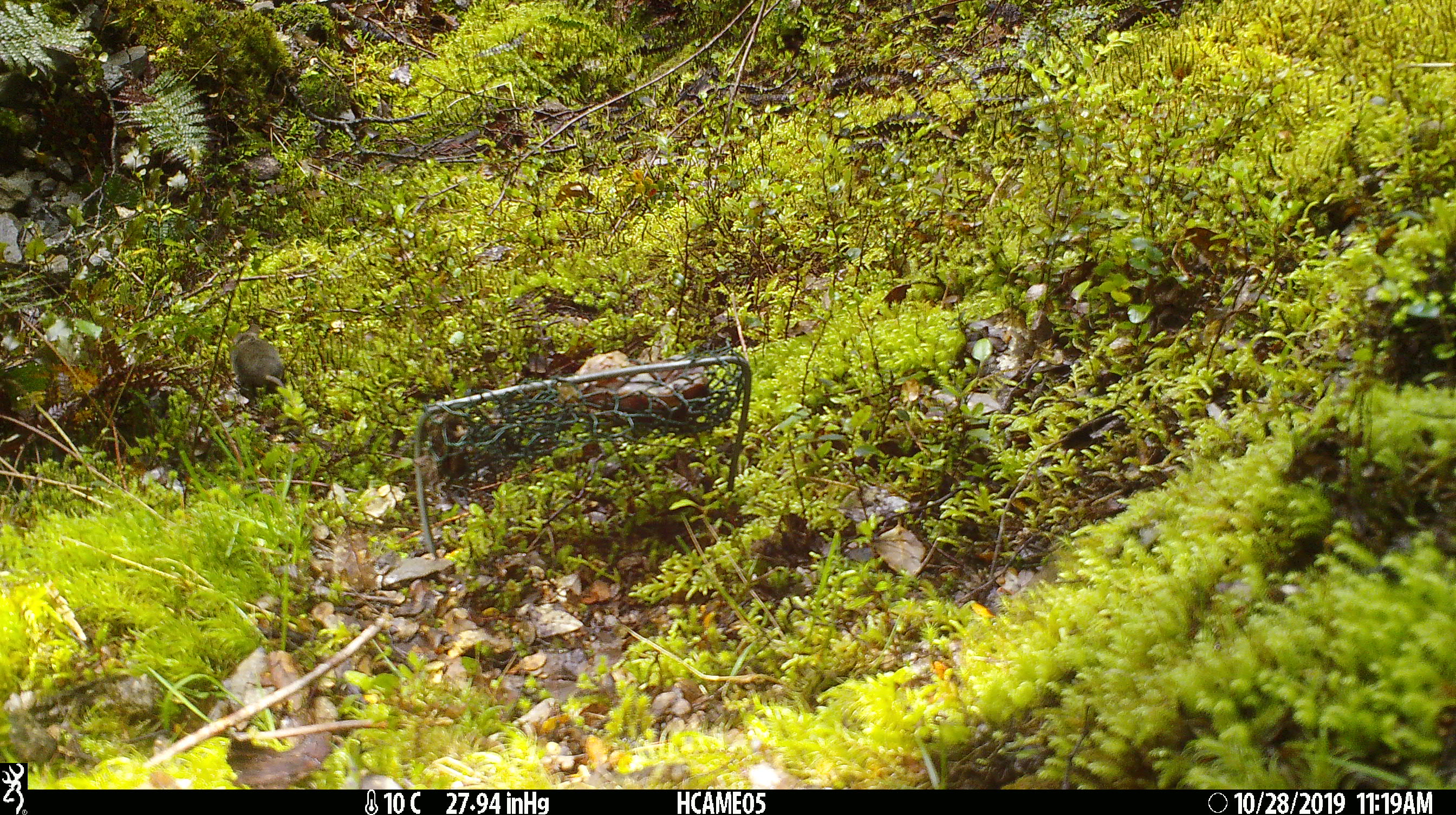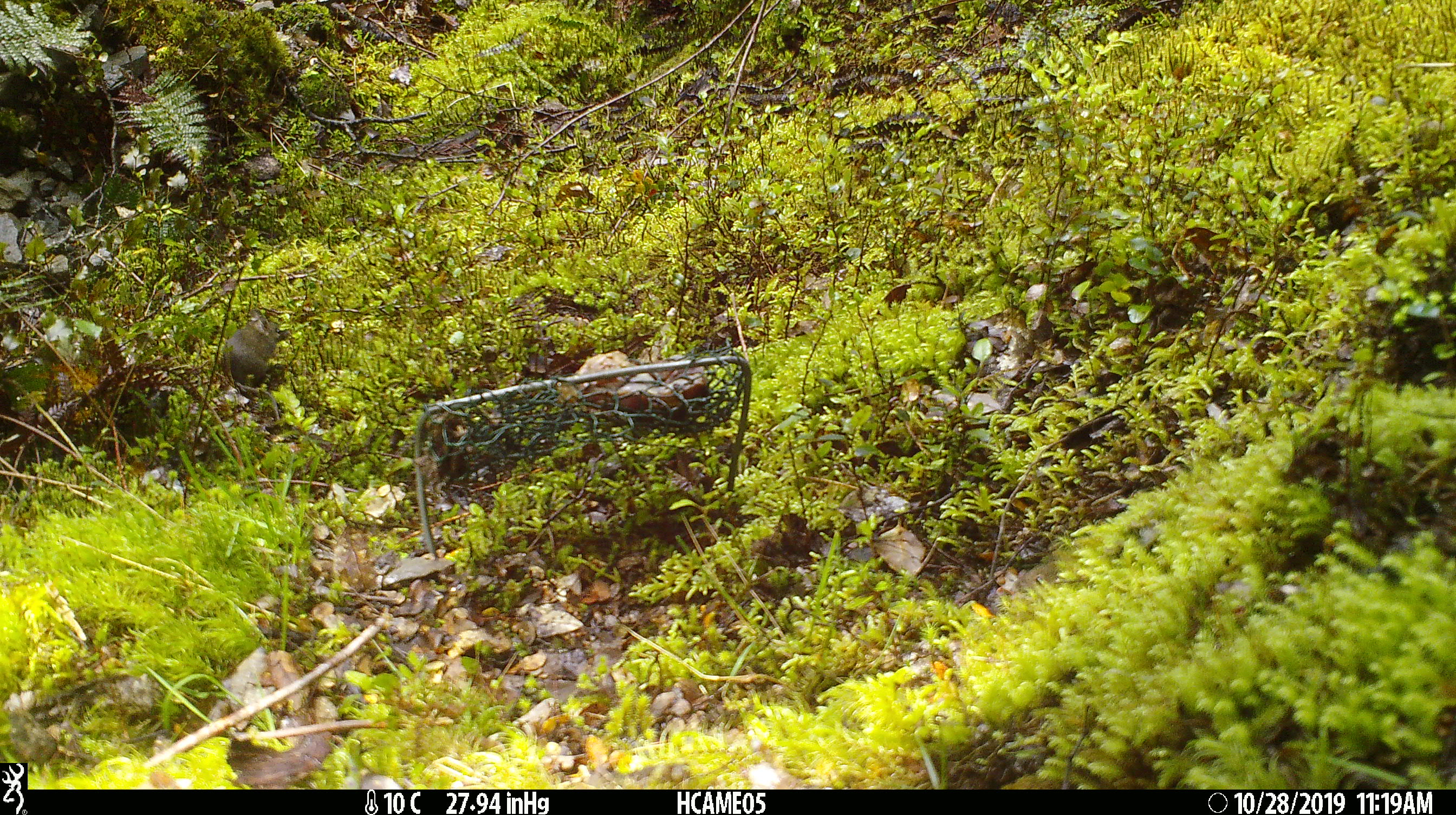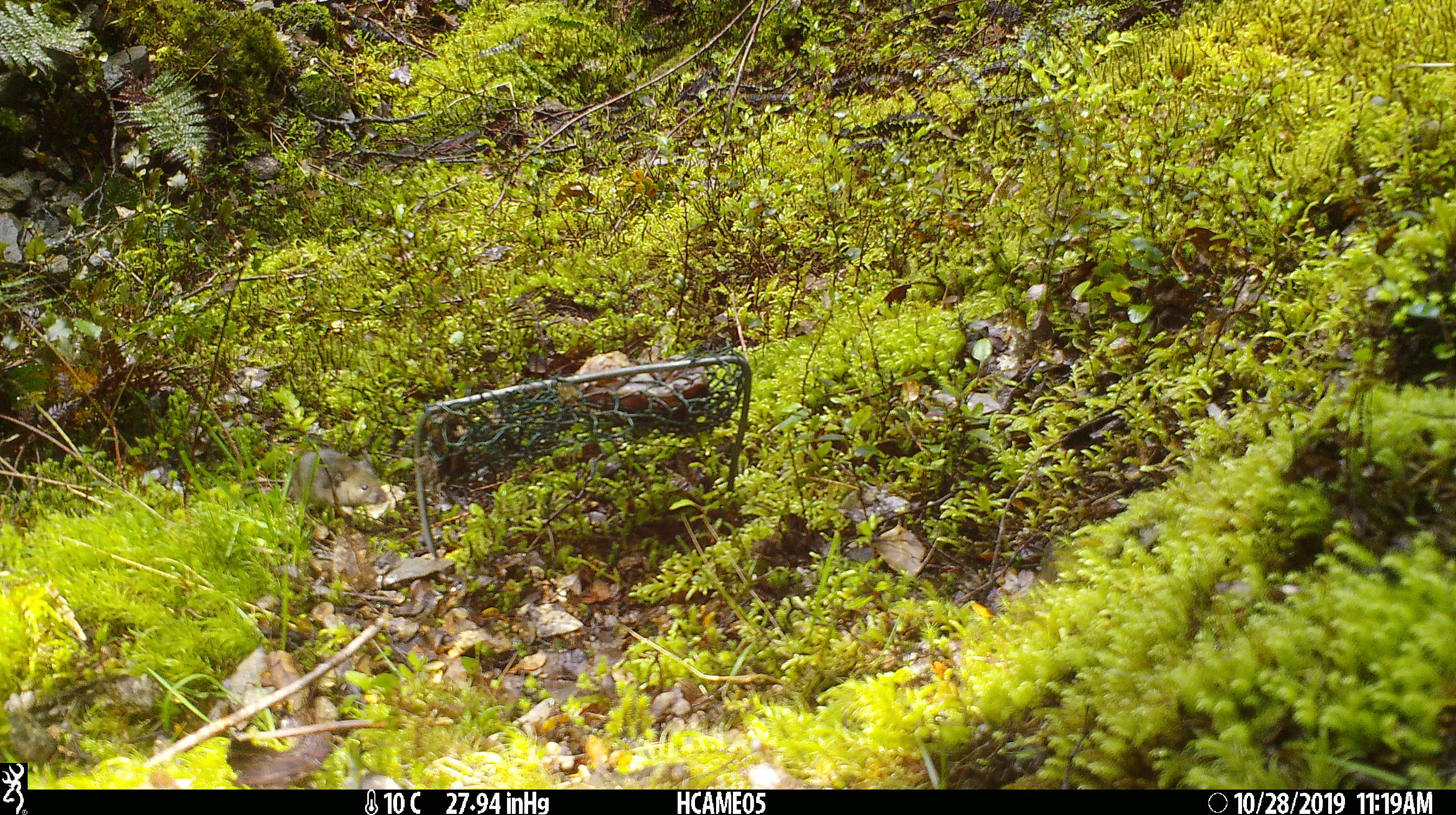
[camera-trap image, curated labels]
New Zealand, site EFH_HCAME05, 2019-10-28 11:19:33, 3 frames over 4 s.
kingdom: Animalia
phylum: Chordata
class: Mammalia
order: Rodentia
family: Muridae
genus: Mus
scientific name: Mus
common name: mouse